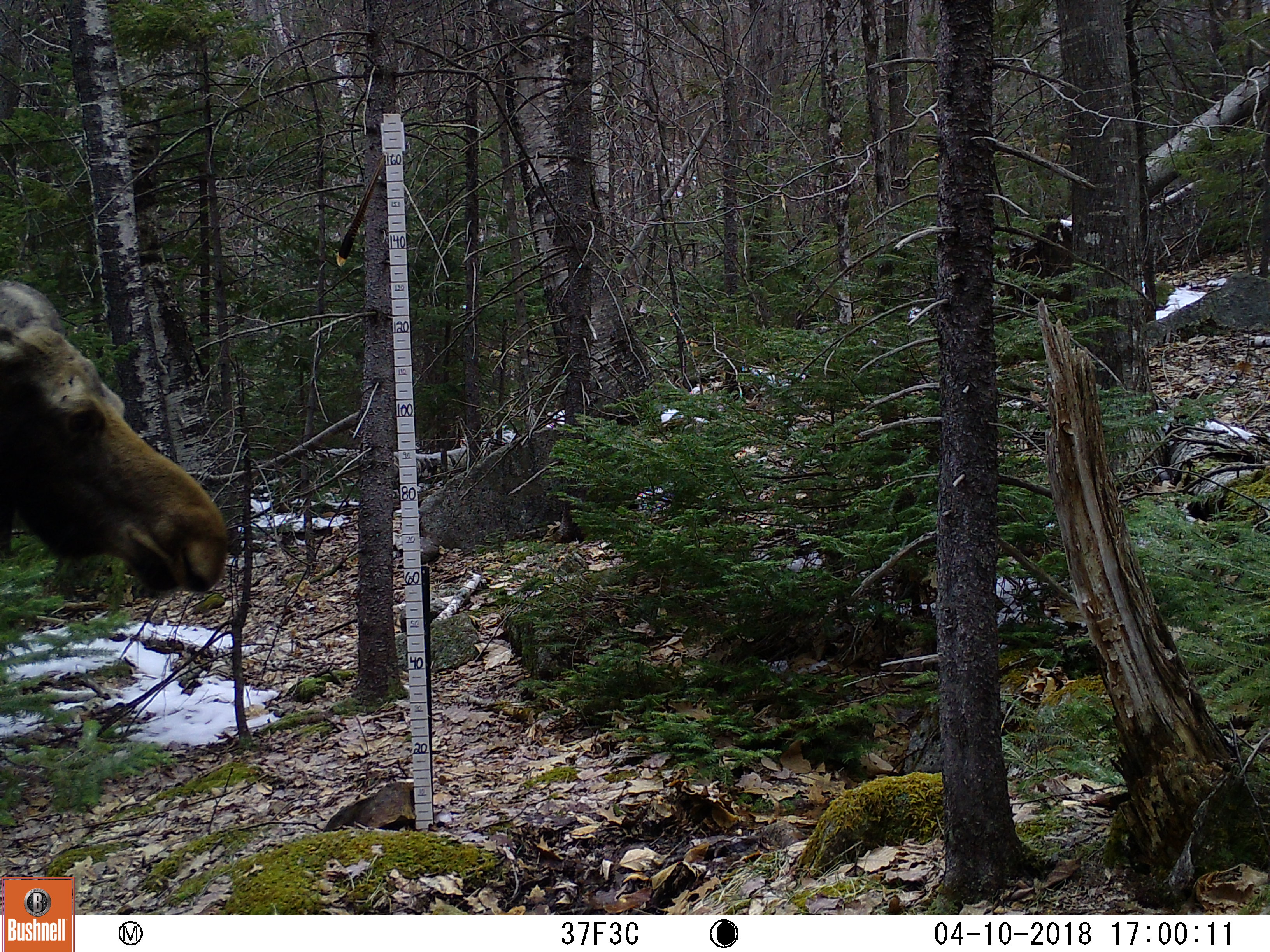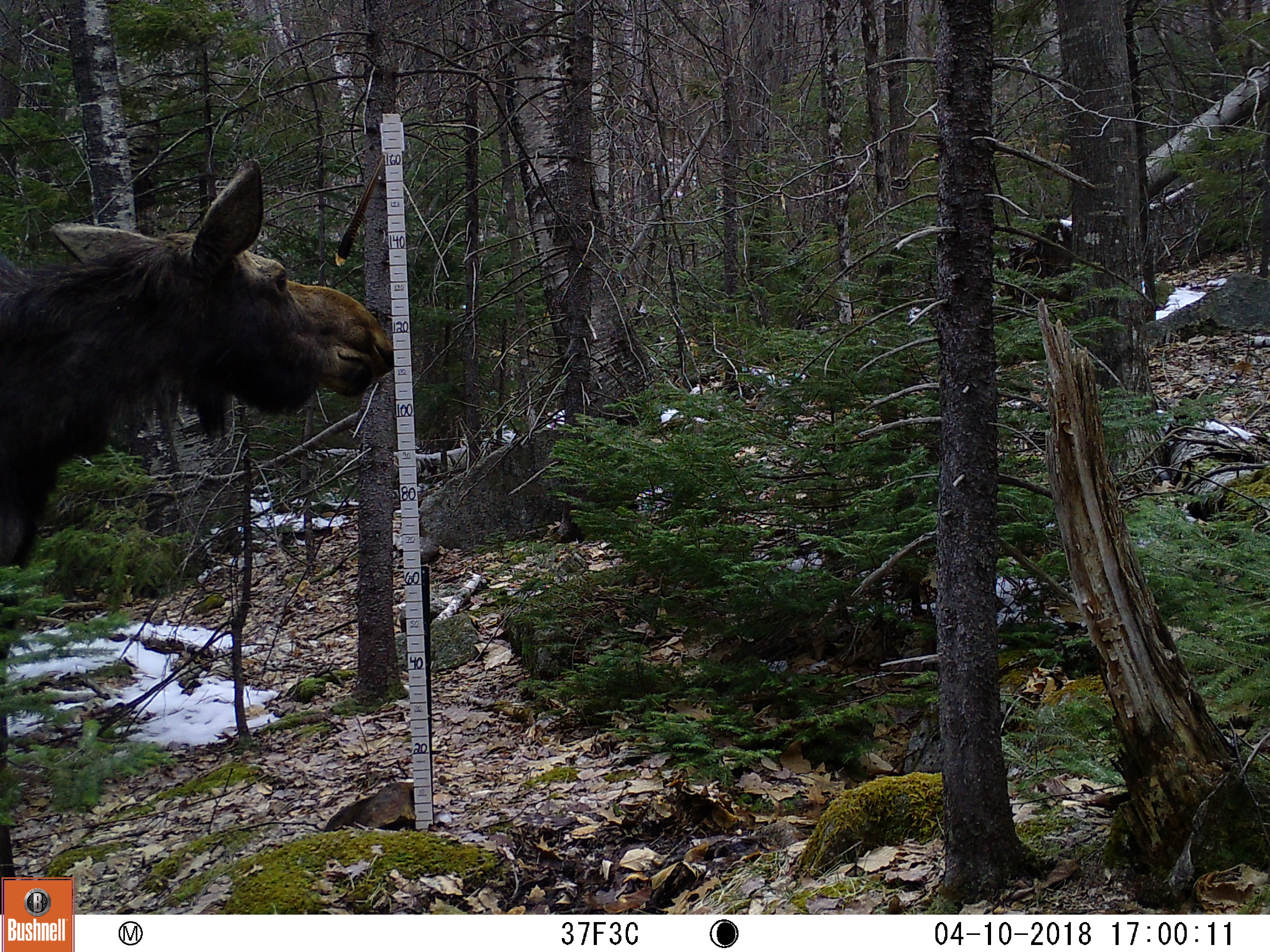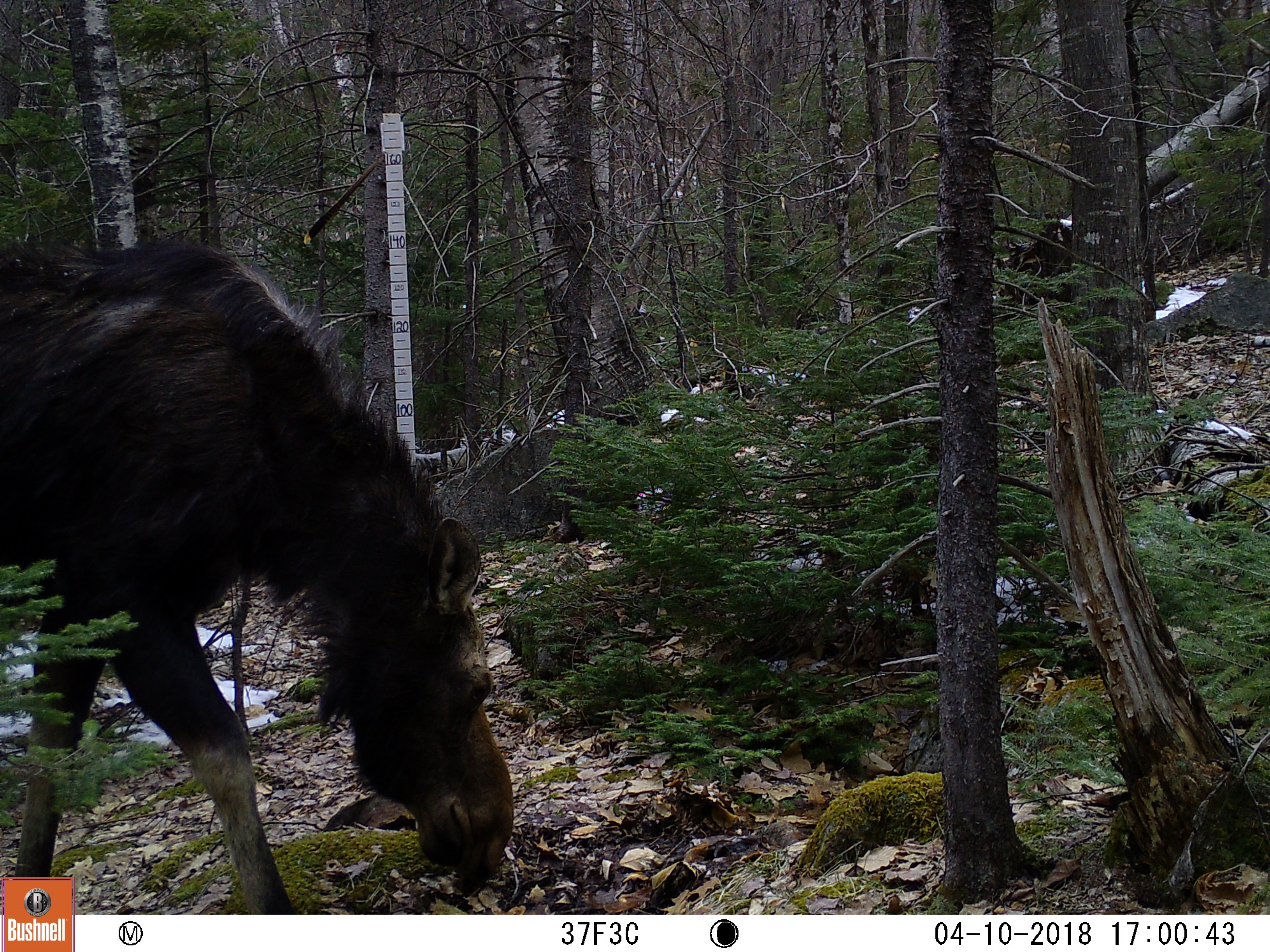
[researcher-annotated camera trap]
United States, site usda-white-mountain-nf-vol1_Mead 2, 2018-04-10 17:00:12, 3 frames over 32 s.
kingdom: Animalia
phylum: Chordata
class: Mammalia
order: Artiodactyla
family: Cervidae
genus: Alces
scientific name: Alces alces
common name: moose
Moose (Alces alces).